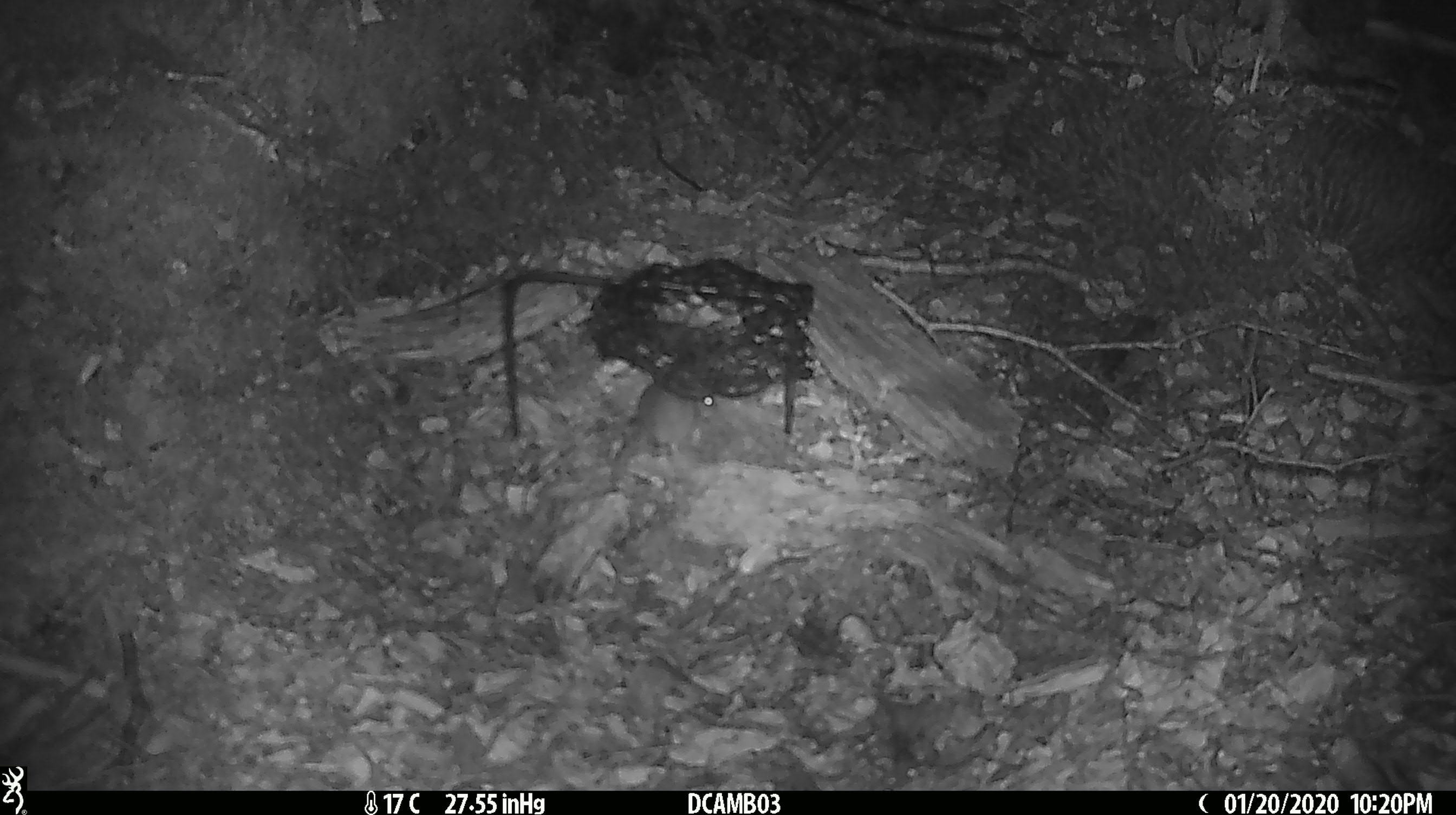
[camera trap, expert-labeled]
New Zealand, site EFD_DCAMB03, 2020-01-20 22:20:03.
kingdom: Animalia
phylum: Chordata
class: Mammalia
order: Rodentia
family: Muridae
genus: Mus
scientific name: Mus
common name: mouse